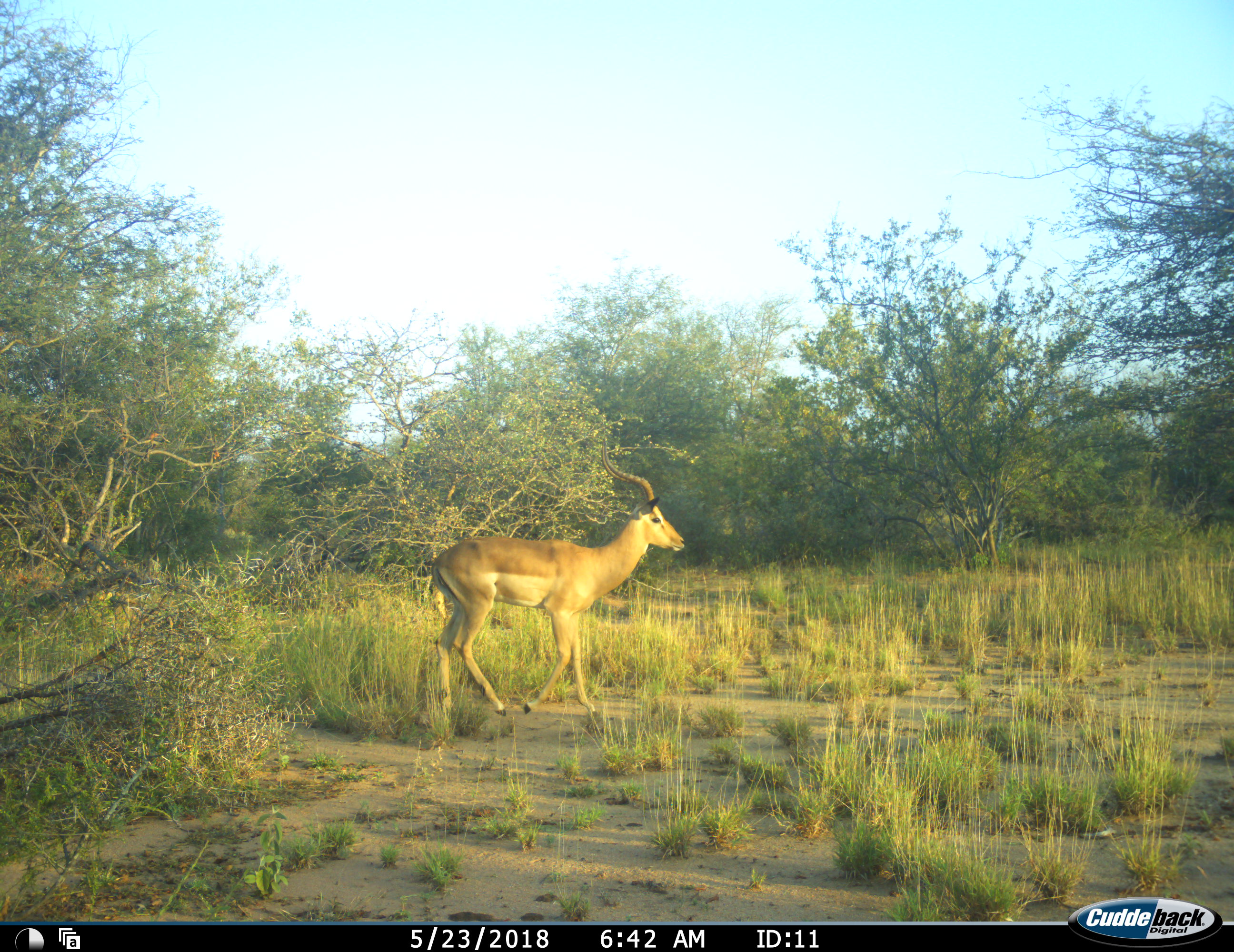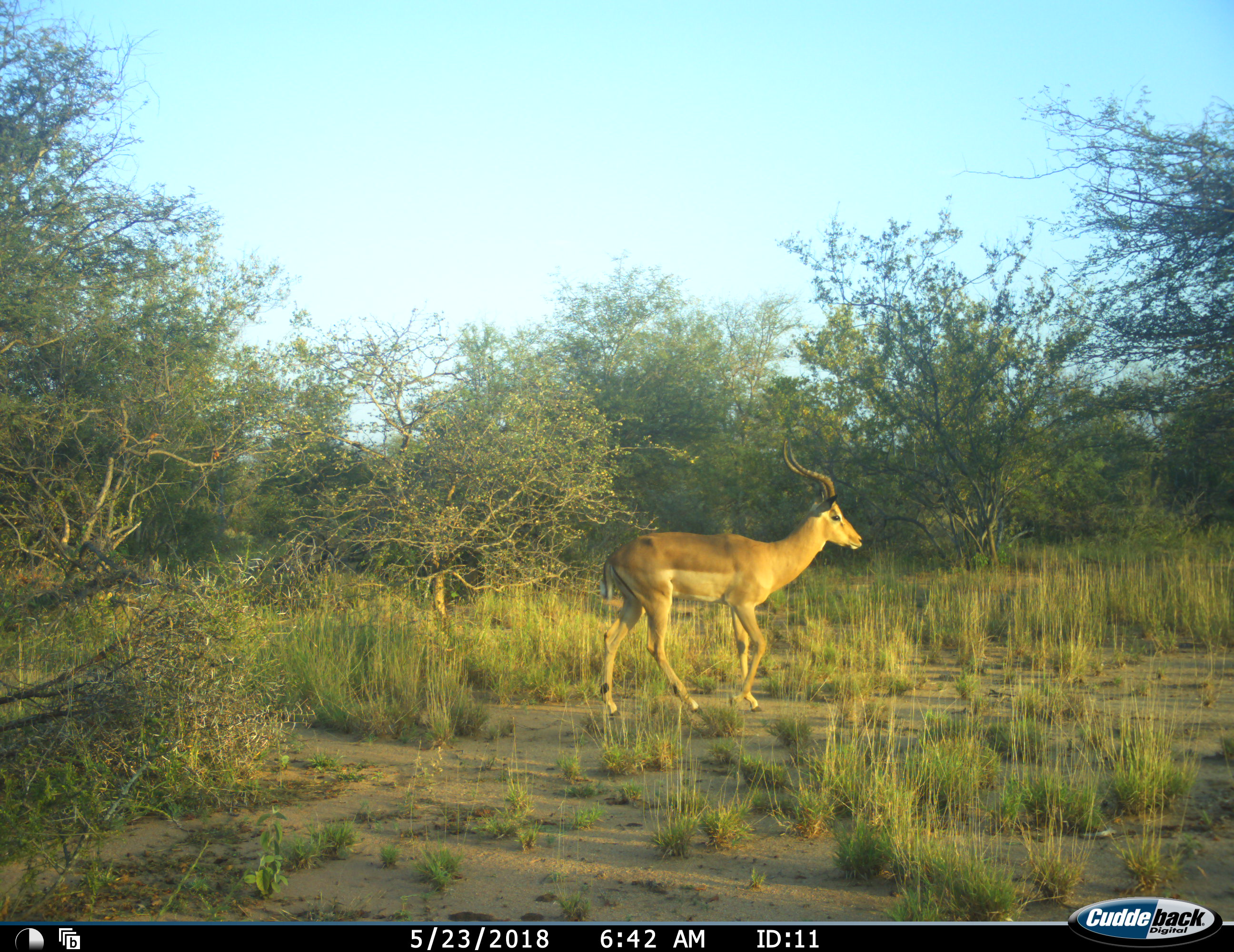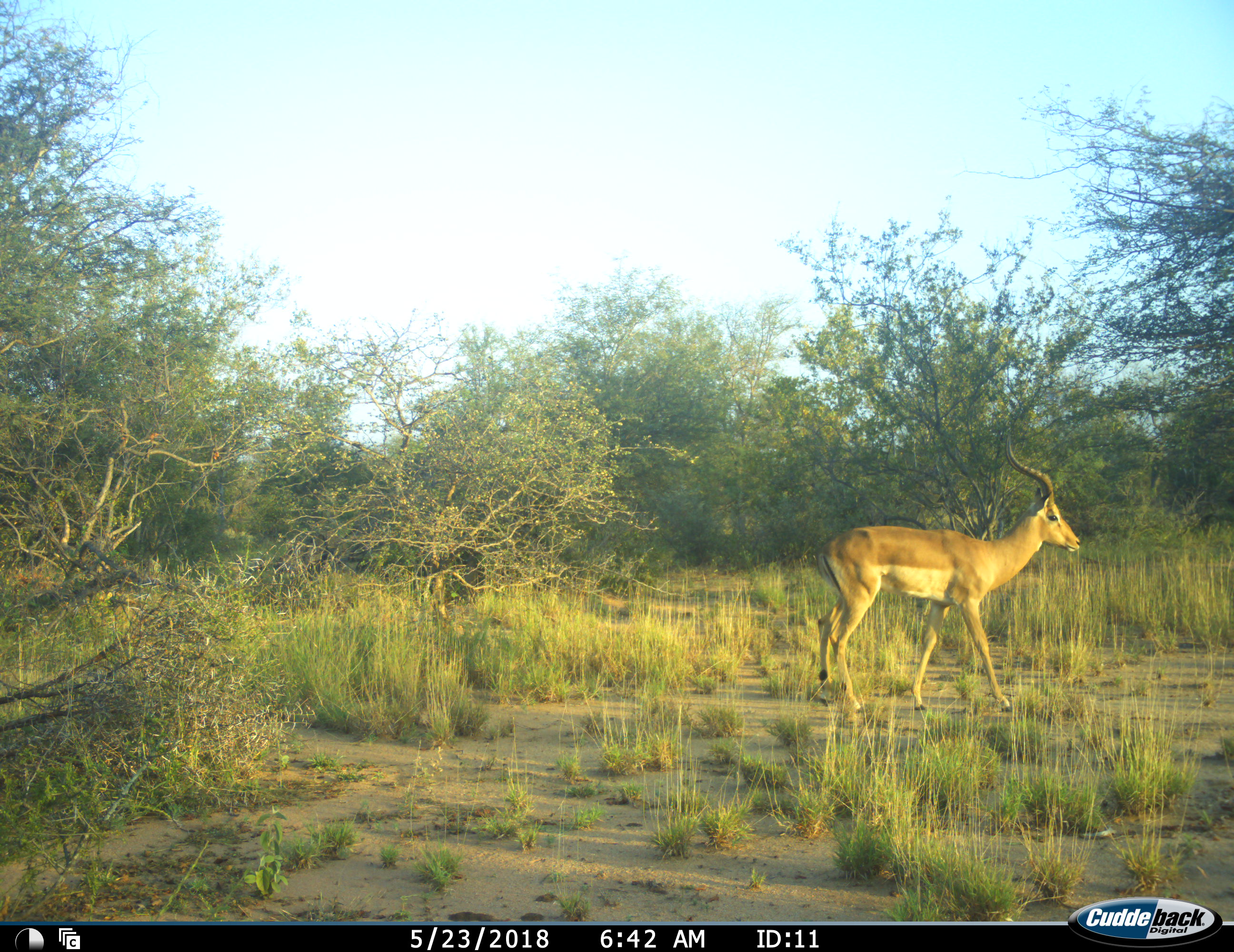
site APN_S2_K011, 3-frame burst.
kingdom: Animalia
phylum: Chordata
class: Mammalia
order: Artiodactyla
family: Bovidae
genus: Aepyceros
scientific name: Aepyceros melampus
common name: impala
Impala (Aepyceros melampus), count 1. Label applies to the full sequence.